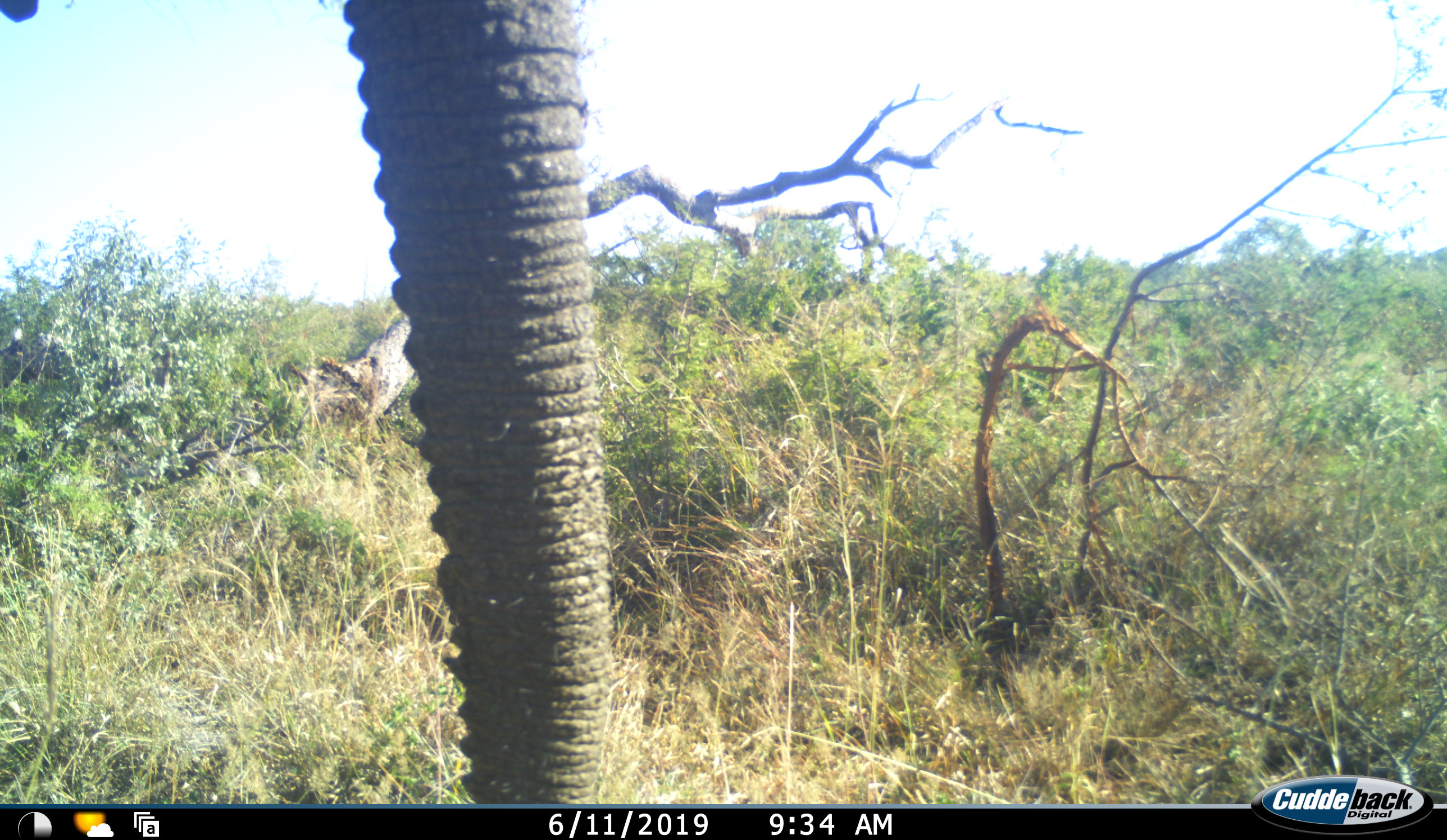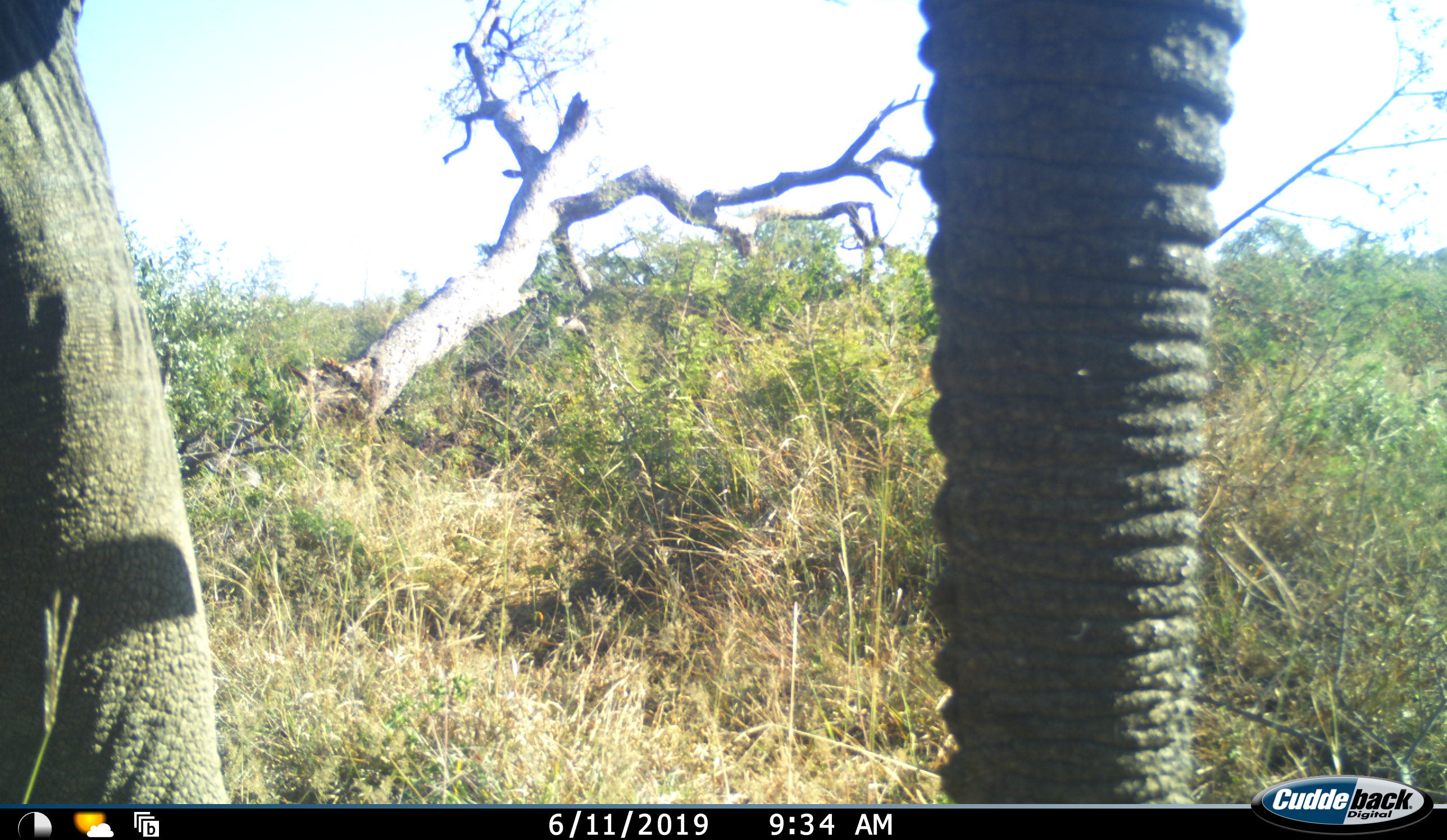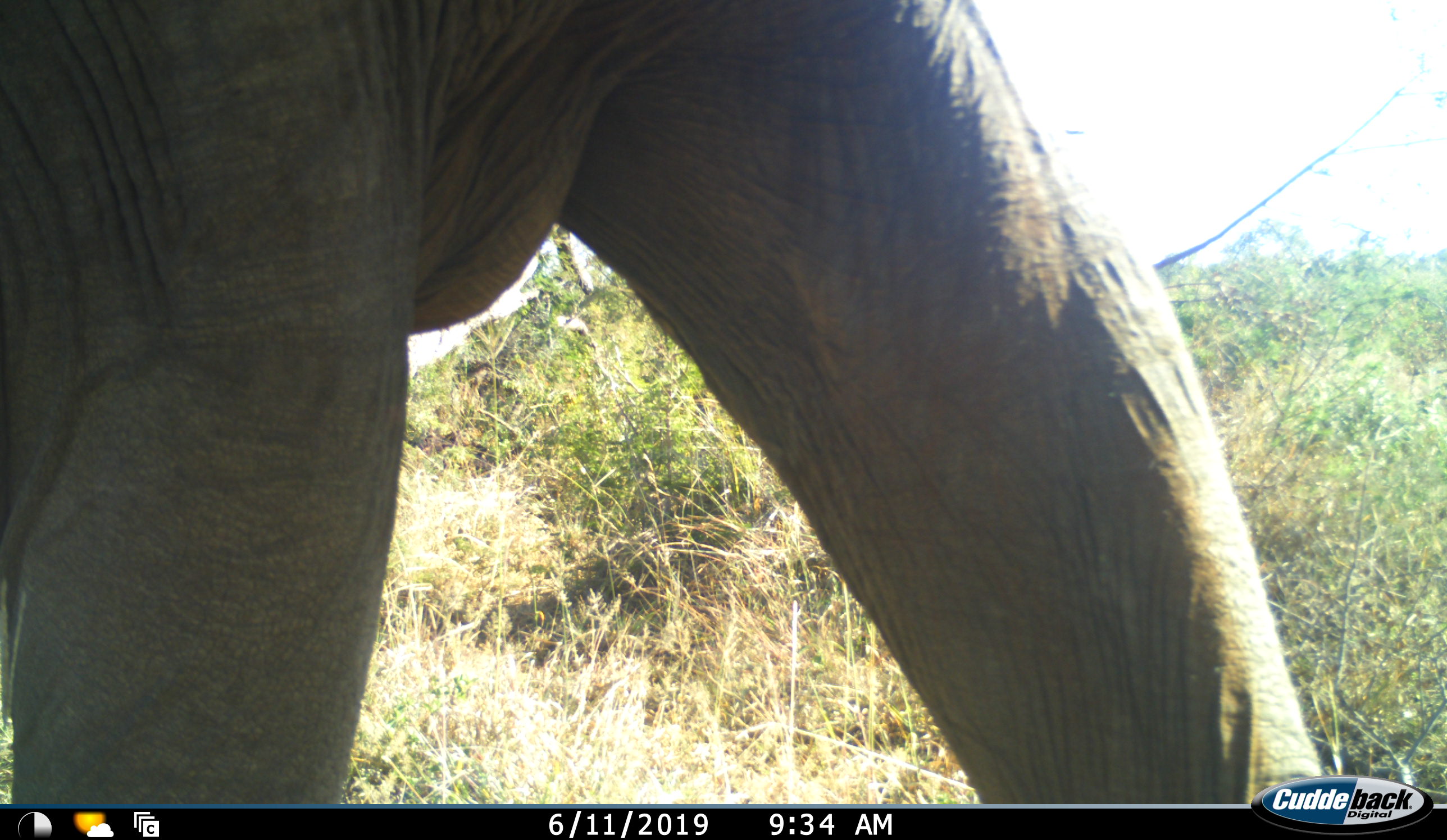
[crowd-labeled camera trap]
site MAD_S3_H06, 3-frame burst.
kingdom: Animalia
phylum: Chordata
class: Mammalia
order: Proboscidea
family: Elephantidae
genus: Loxodonta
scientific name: Loxodonta africana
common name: african bush elephant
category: elephant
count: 1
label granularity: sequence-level